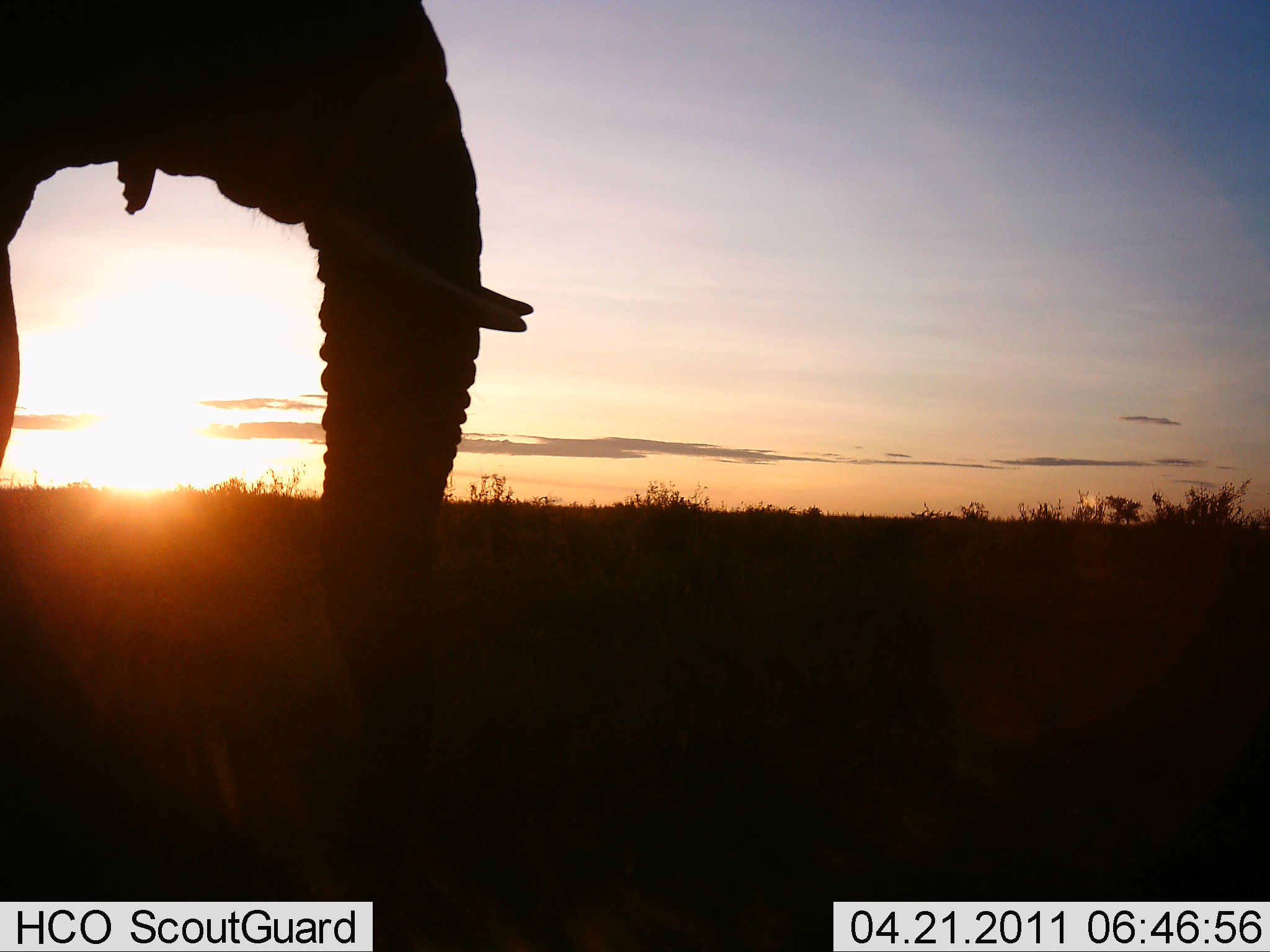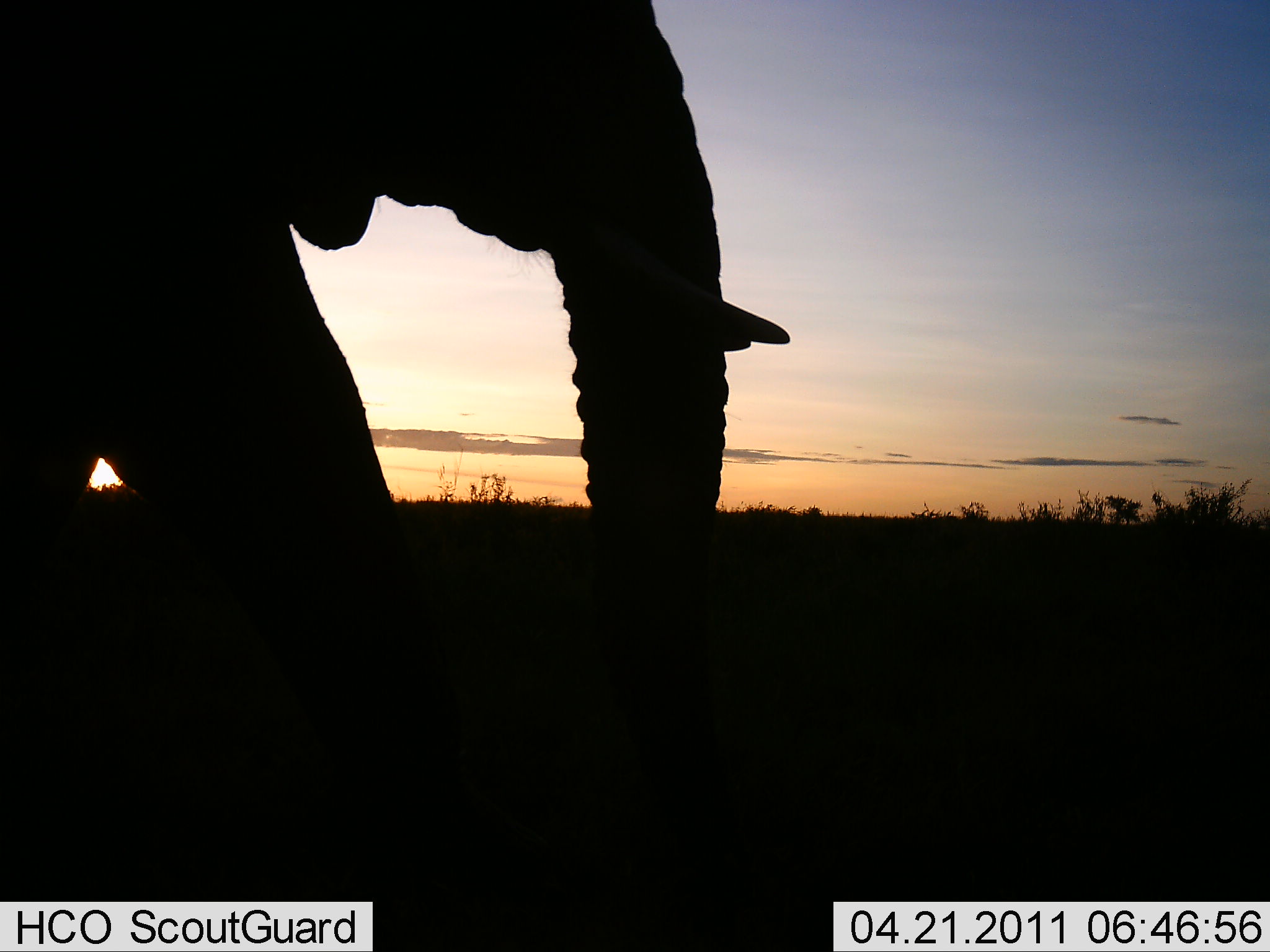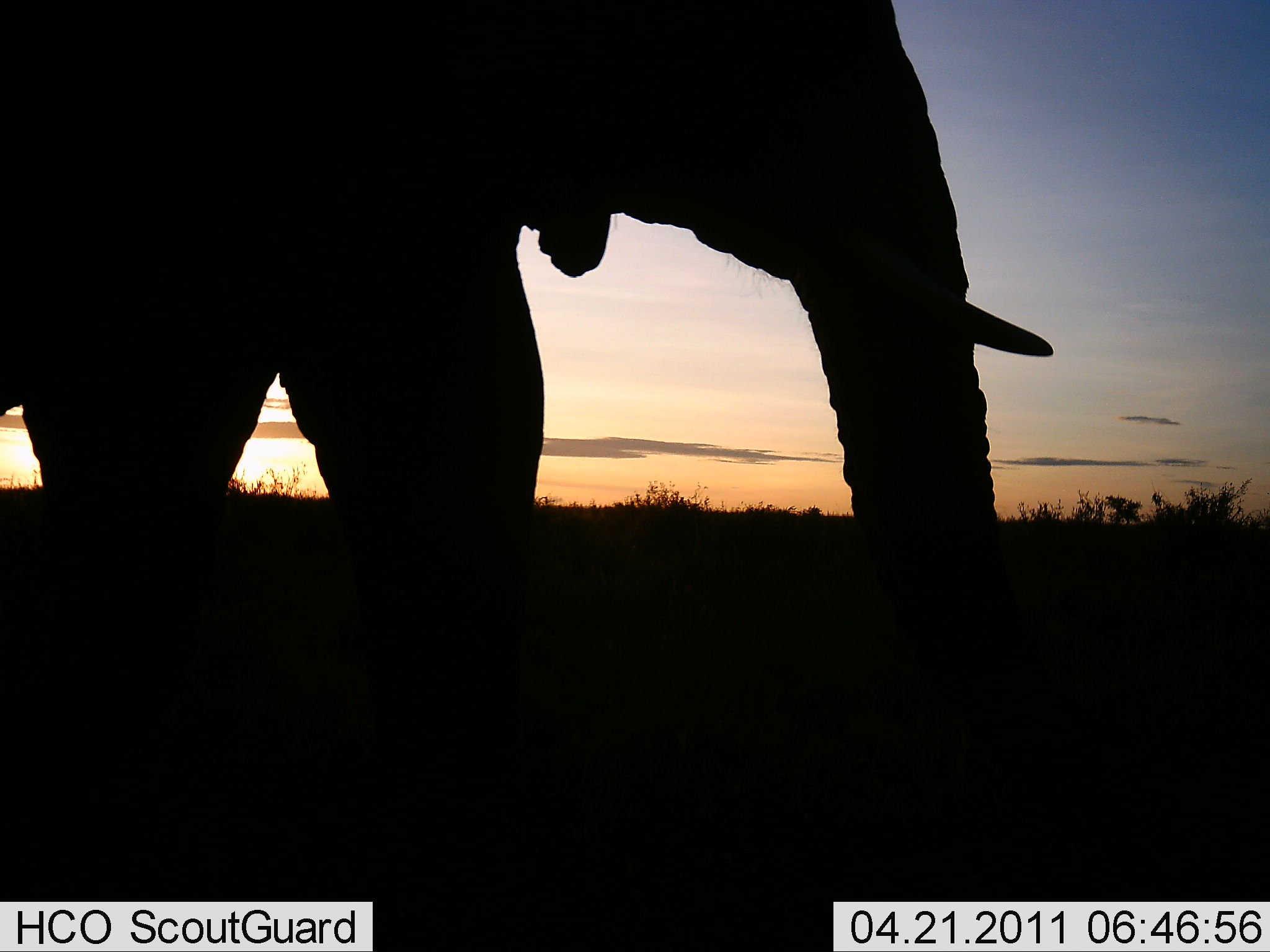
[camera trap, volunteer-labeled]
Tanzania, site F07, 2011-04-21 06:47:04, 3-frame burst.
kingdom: Animalia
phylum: Chordata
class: Mammalia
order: Proboscidea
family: Elephantidae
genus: Loxodonta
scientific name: Loxodonta africana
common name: african bush elephant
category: elephant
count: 1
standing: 0%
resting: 0%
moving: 100%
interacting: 0%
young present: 0%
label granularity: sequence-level